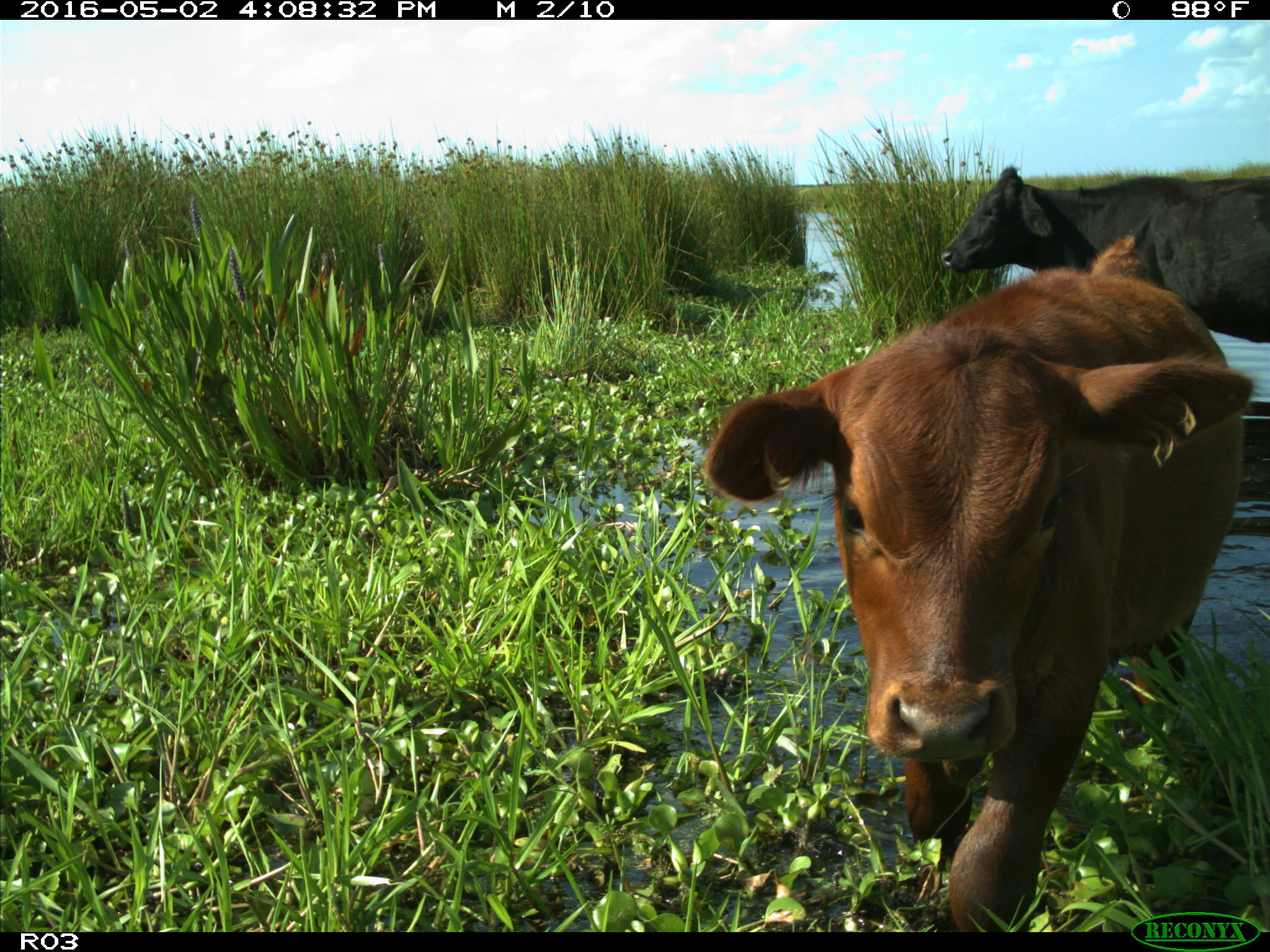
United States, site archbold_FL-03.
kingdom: Animalia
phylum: Chordata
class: Mammalia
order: Artiodactyla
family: Bovidae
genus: Bos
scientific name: Bos taurus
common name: domestic cow